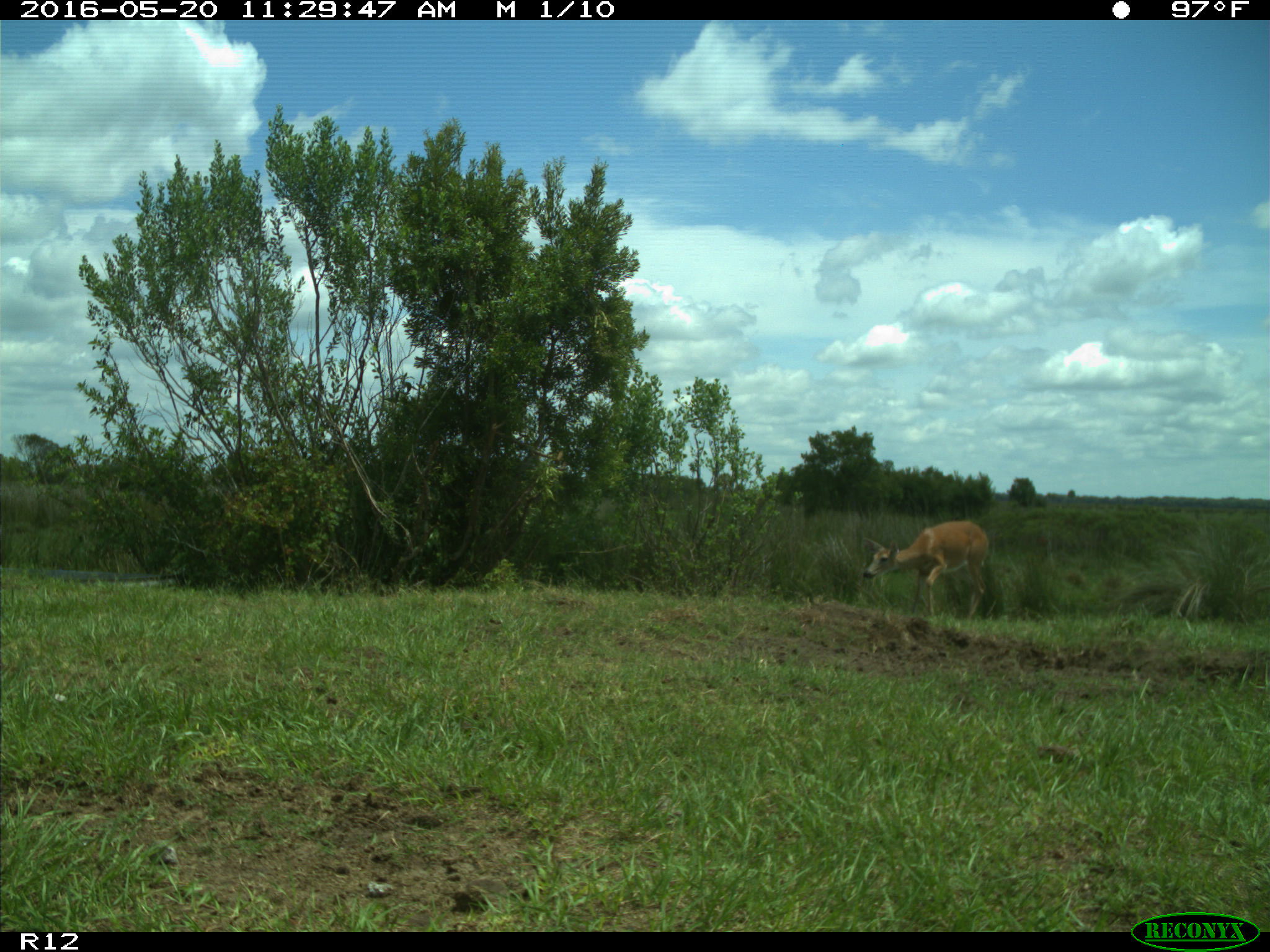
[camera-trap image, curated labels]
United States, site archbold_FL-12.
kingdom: Animalia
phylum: Chordata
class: Mammalia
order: Artiodactyla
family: Cervidae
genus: Odocoileus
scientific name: Odocoileus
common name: deer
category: unidentified deer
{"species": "unidentified deer (deer) (Odocoileus)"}